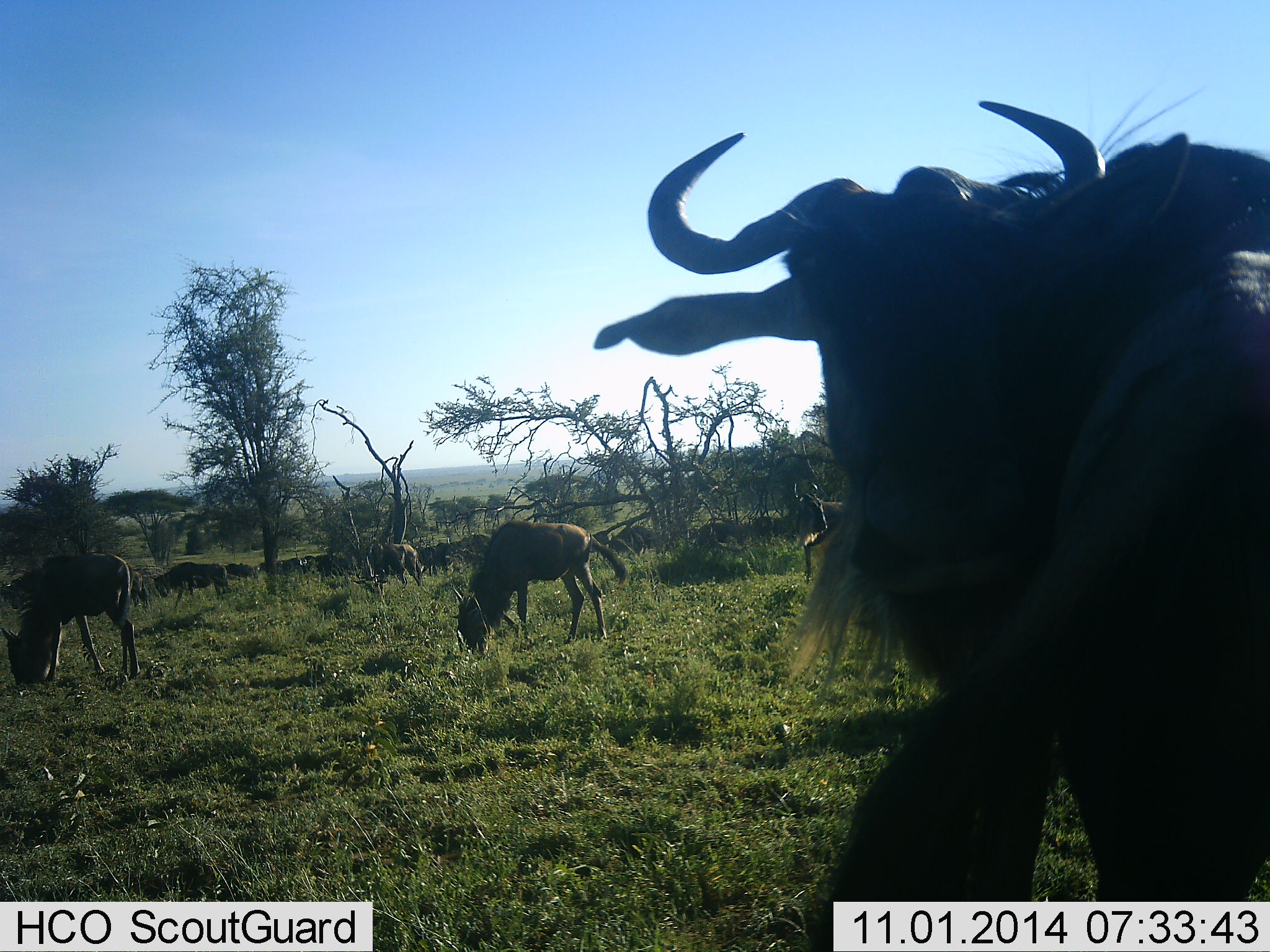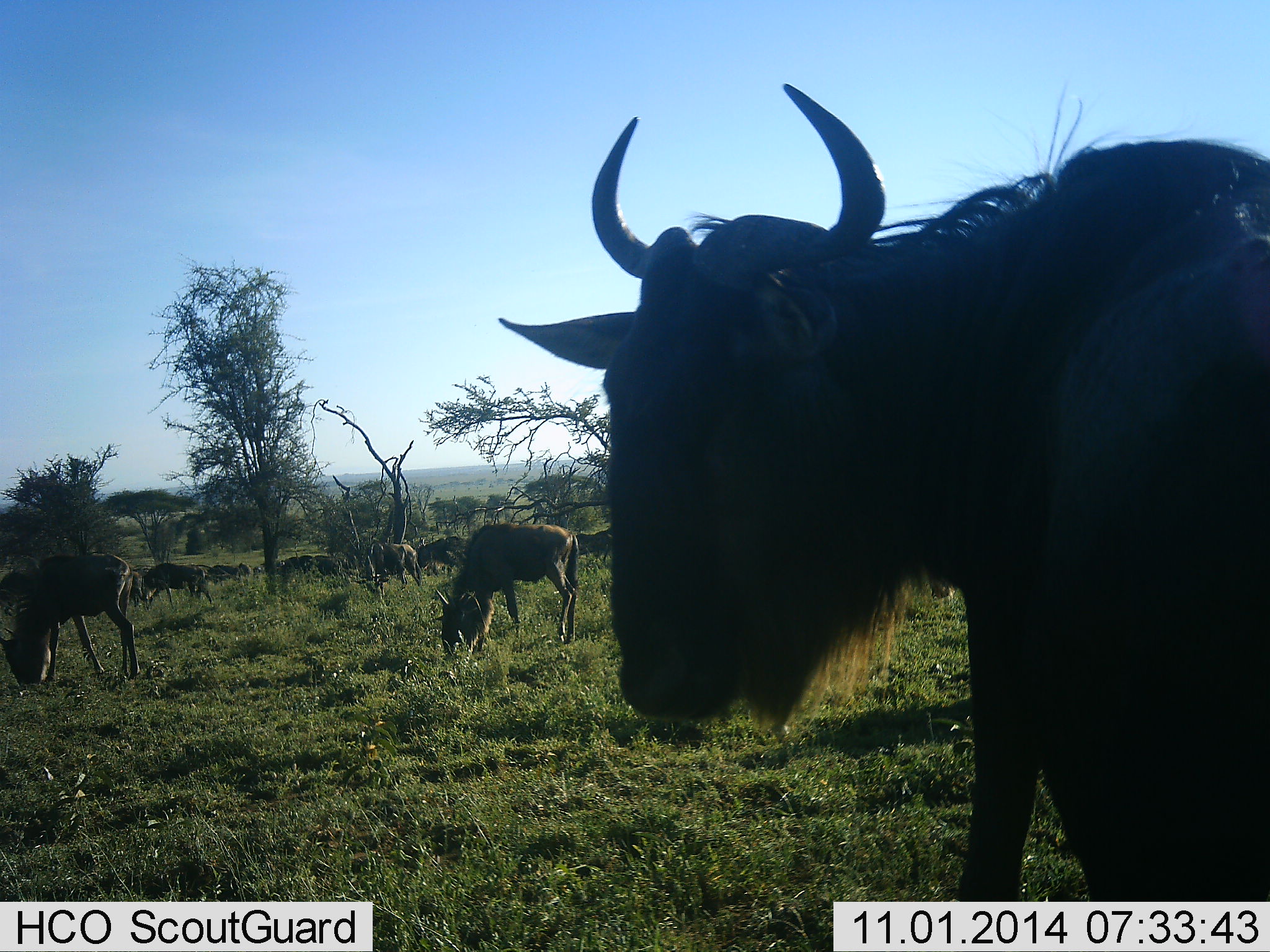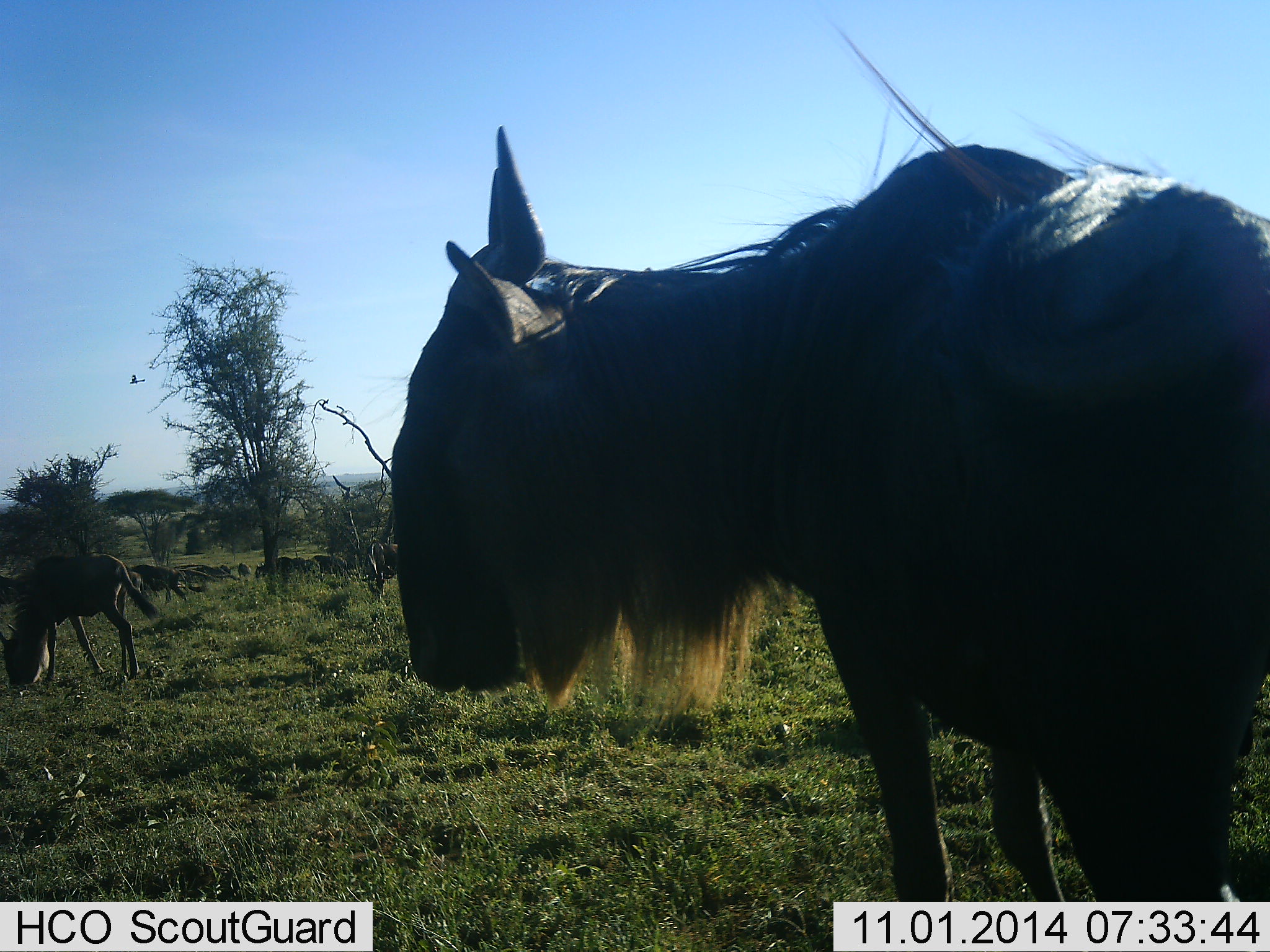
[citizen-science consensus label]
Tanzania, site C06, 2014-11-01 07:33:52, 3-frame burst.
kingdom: Animalia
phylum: Chordata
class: Mammalia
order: Artiodactyla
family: Bovidae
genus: Connochaetes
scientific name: Connochaetes taurinus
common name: blue wildebeest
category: wildebeest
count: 11-50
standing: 40%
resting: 10%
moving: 60%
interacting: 0%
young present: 0%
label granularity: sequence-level